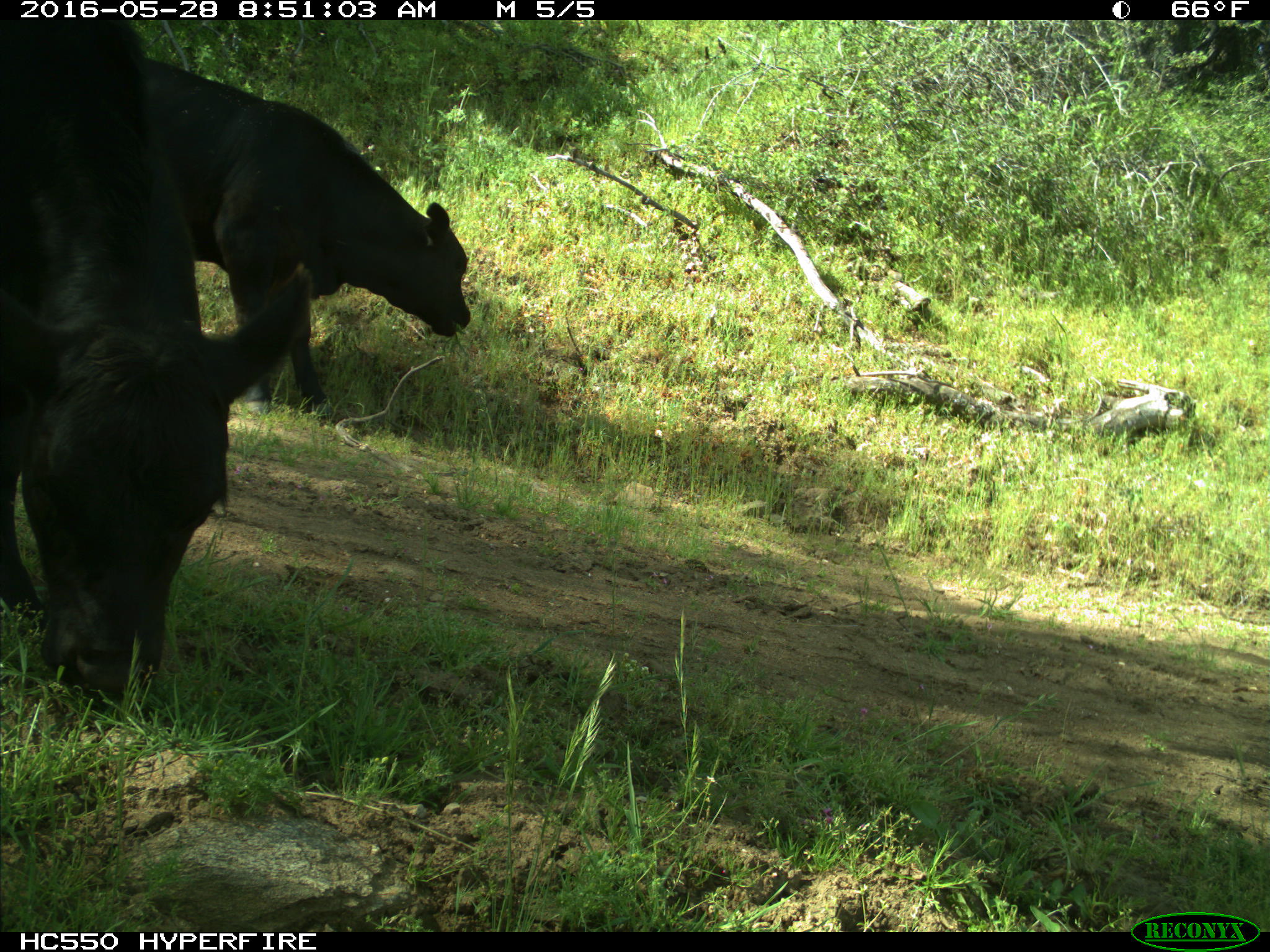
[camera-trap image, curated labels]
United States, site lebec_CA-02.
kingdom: Animalia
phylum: Chordata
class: Mammalia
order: Artiodactyla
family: Bovidae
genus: Bos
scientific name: Bos taurus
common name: domestic cow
Bos taurus (domestic cow).